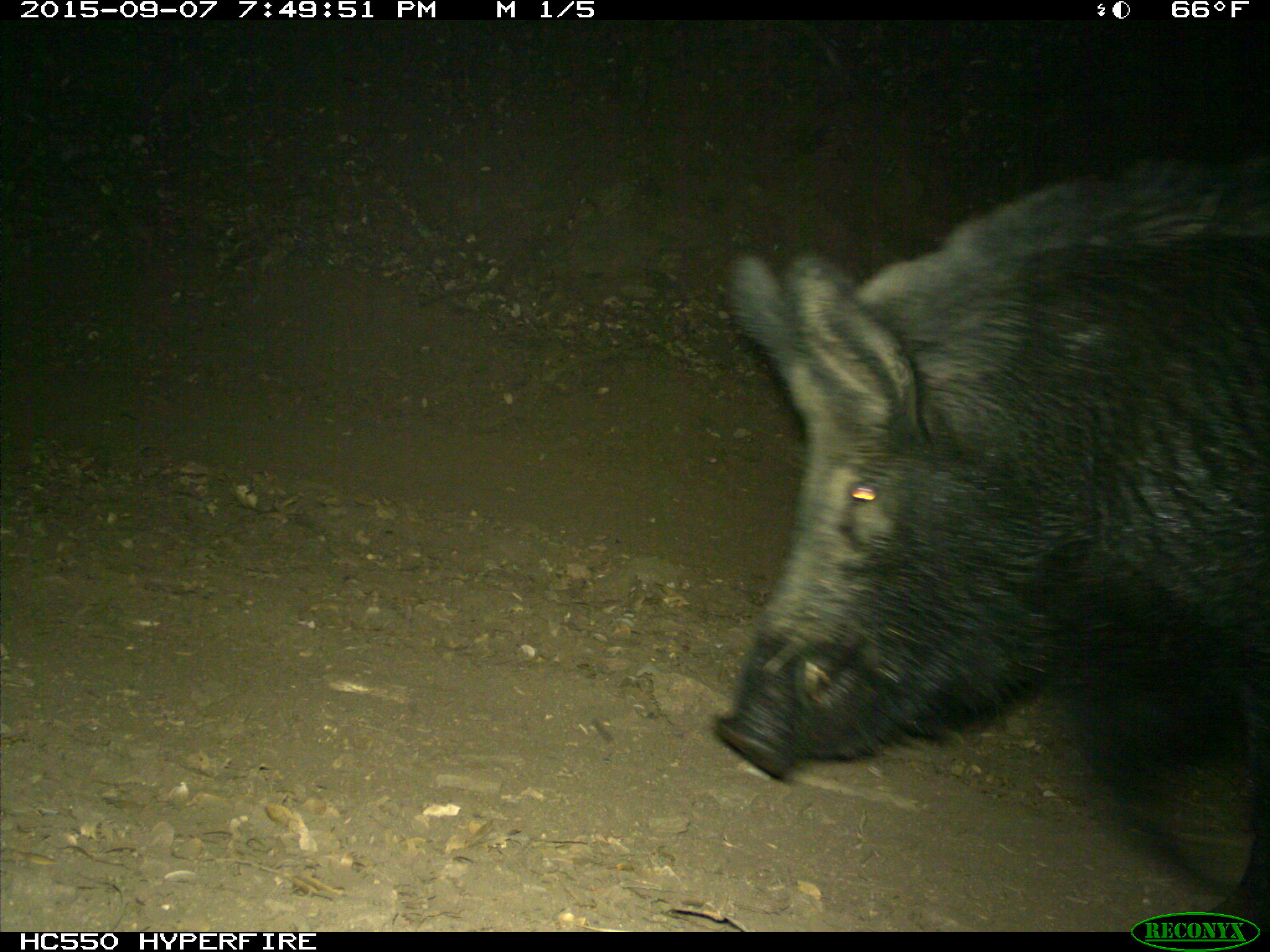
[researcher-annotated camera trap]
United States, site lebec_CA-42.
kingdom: Animalia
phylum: Chordata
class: Mammalia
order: Artiodactyla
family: Suidae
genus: Sus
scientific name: Sus scrofa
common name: wild boar